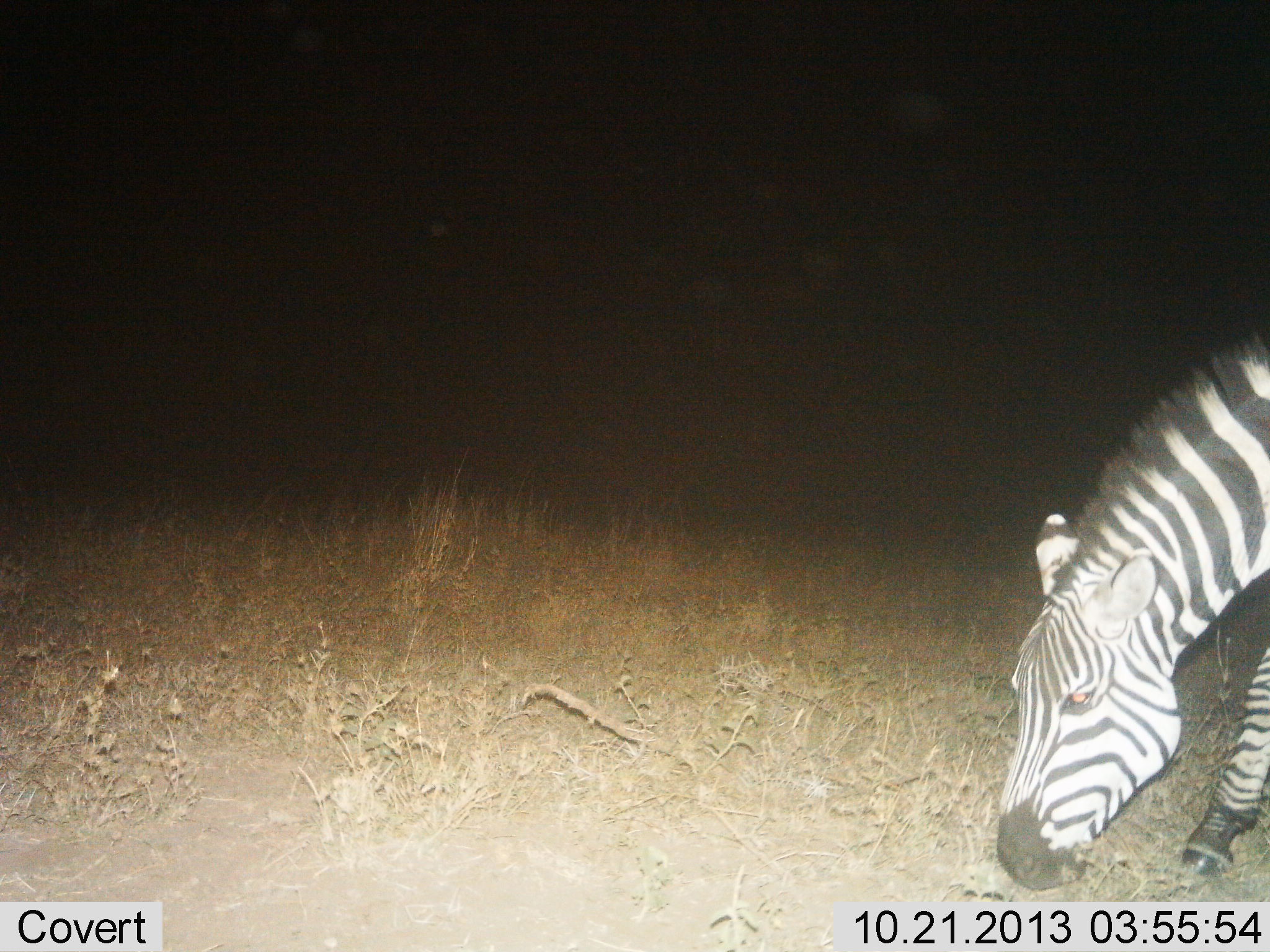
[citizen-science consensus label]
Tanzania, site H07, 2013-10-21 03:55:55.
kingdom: Animalia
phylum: Chordata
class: Mammalia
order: Perissodactyla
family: Equidae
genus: Equus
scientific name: Equus quagga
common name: plains zebra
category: zebra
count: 1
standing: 15%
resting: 0%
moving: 2%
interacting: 0%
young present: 0%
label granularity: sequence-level